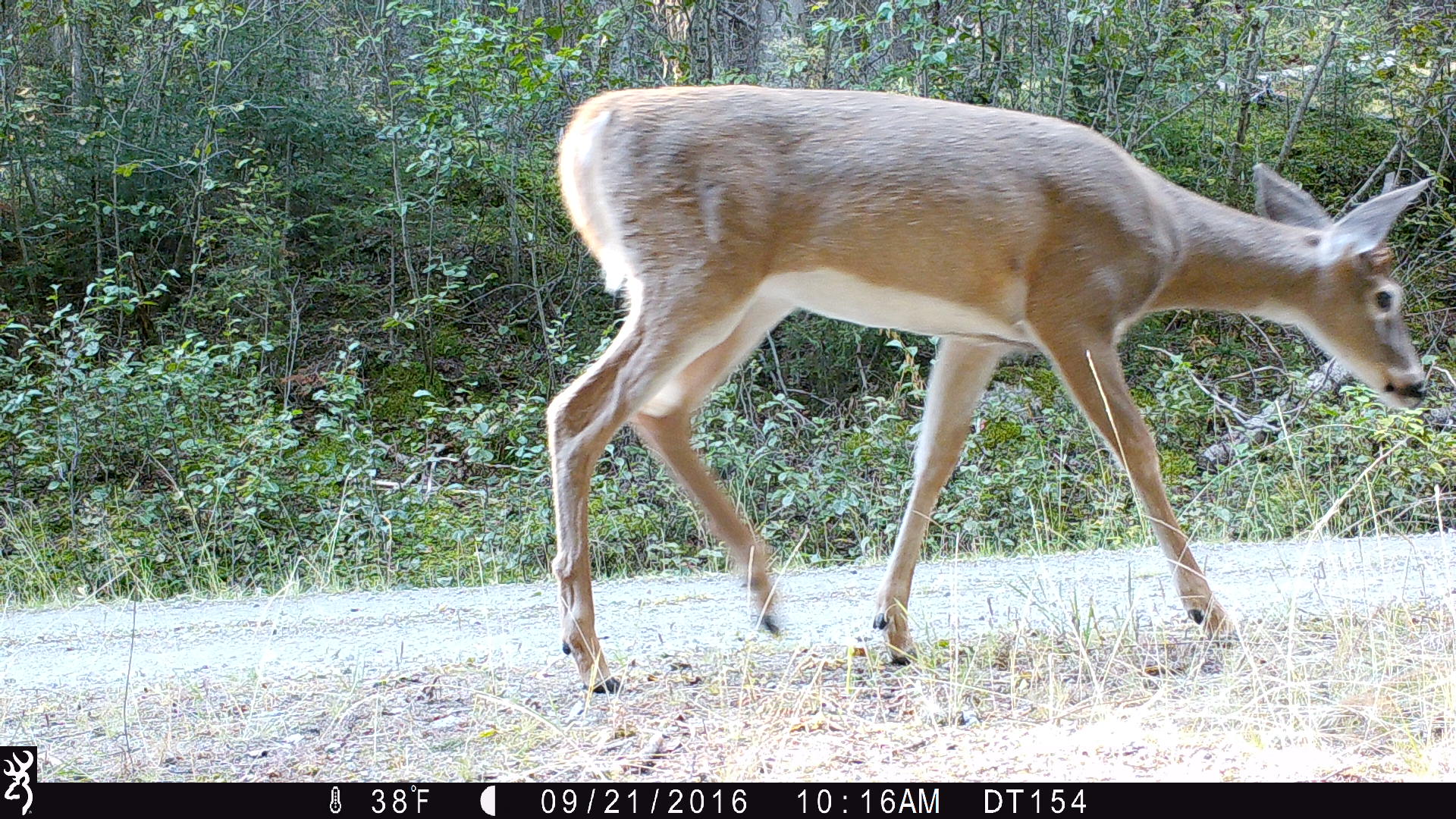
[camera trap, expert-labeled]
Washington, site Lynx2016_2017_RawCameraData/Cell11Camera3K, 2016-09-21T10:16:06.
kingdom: Animalia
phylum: Chordata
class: Mammalia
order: Artiodactyla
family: Cervidae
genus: Odocoileus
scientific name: Odocoileus virginianus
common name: white-tailed deer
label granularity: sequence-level